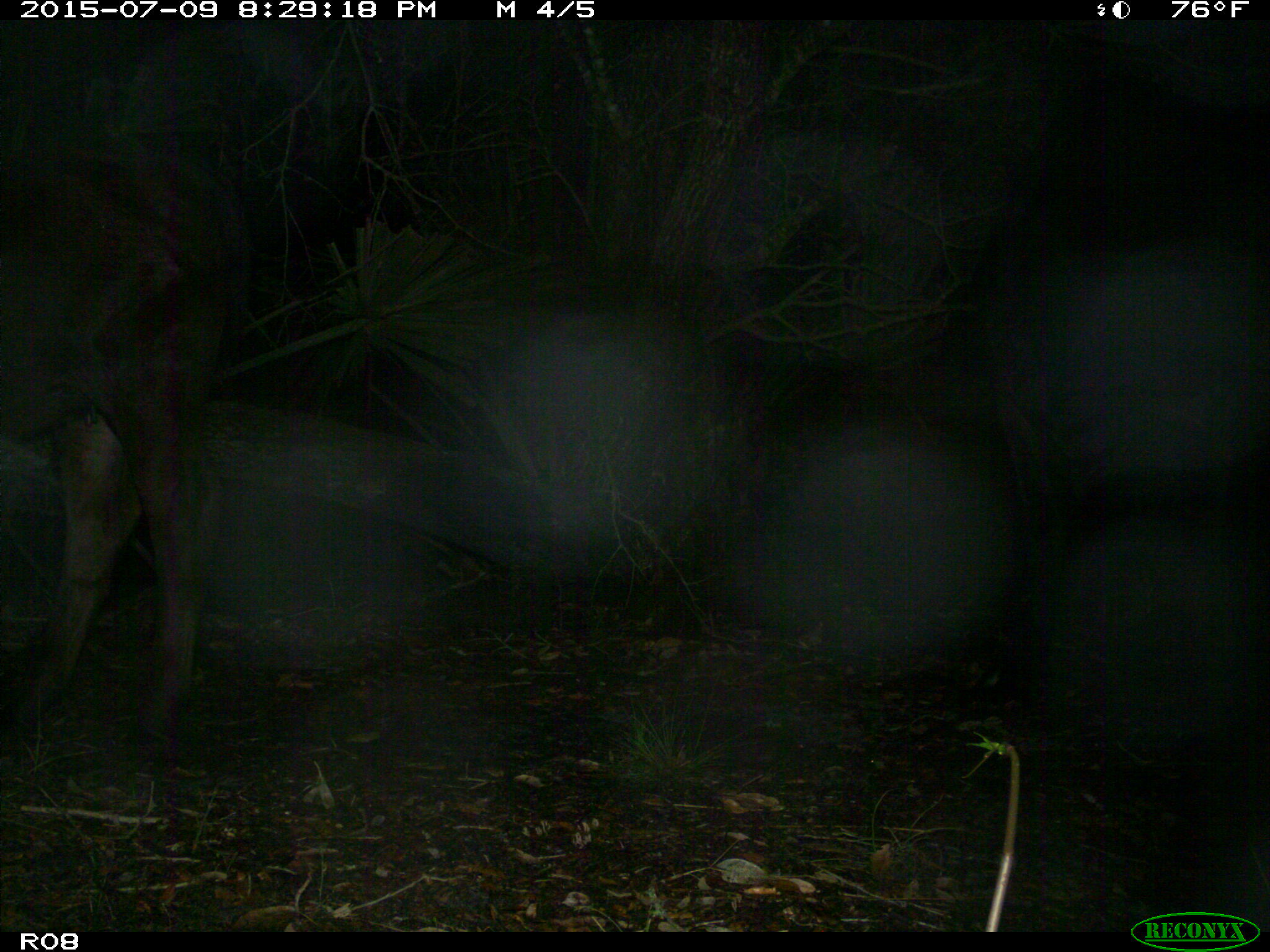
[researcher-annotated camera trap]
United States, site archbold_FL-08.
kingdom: Animalia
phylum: Chordata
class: Mammalia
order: Artiodactyla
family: Bovidae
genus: Bos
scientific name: Bos taurus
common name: domestic cow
Bos taurus (domestic cow).